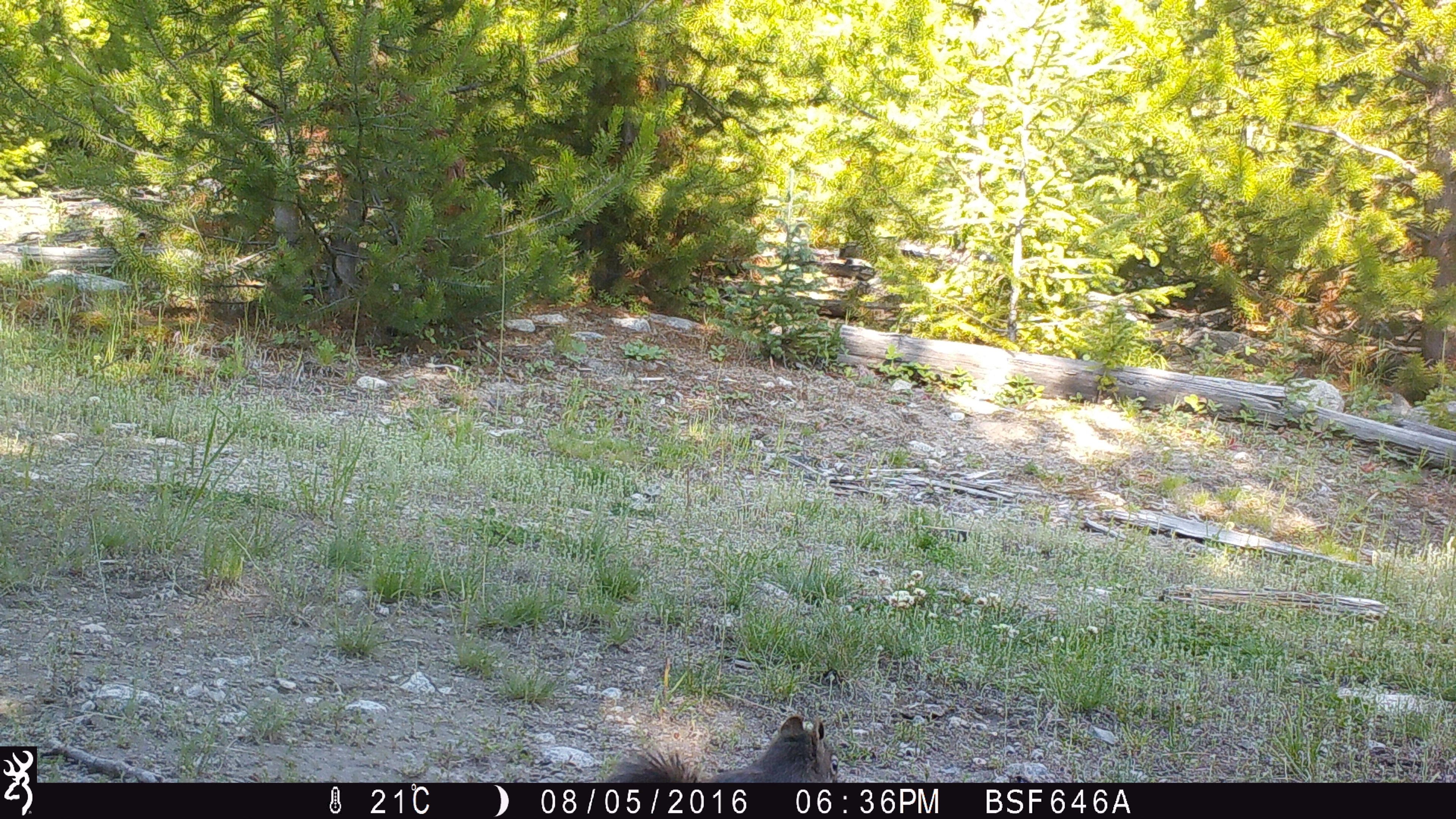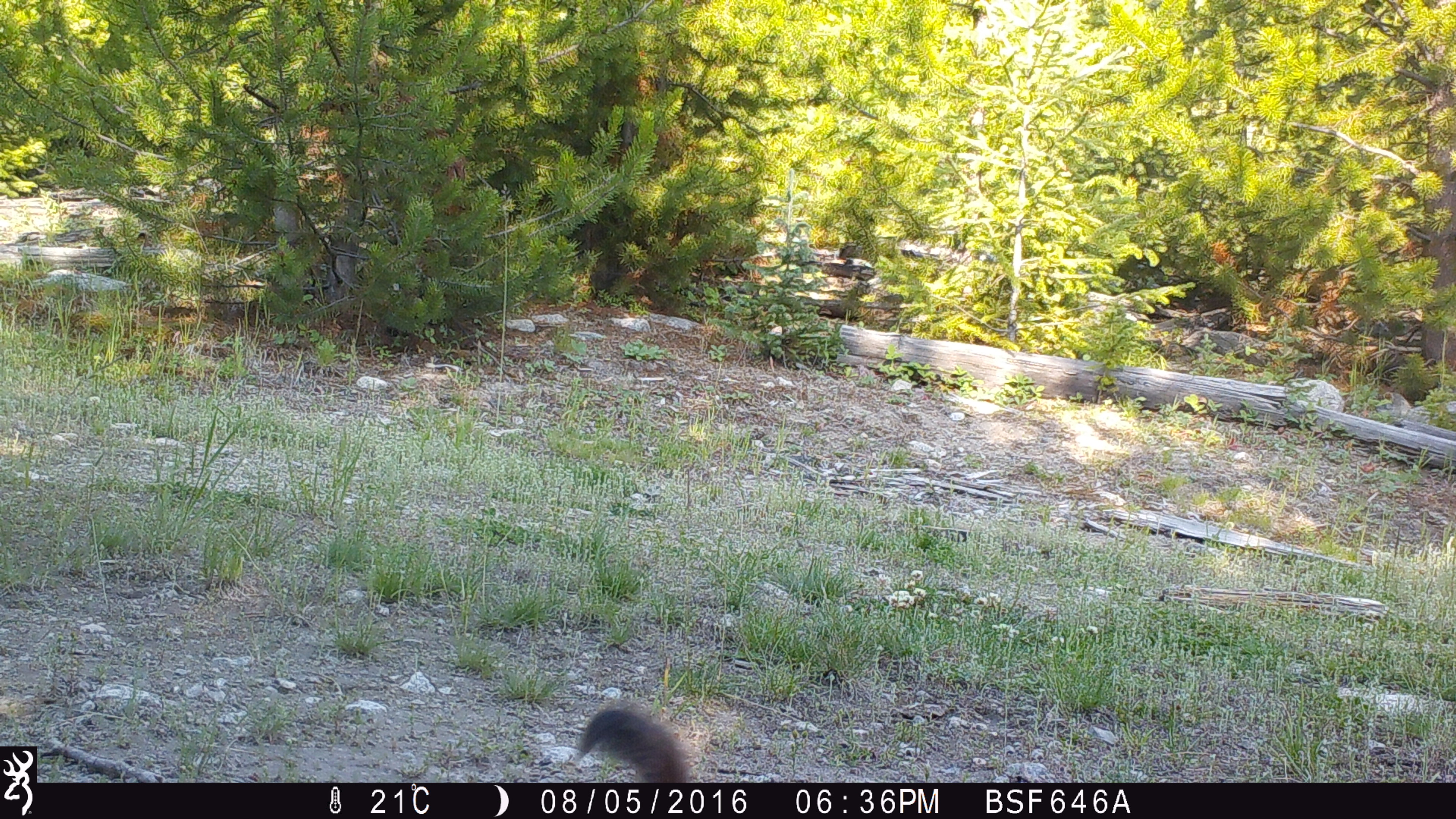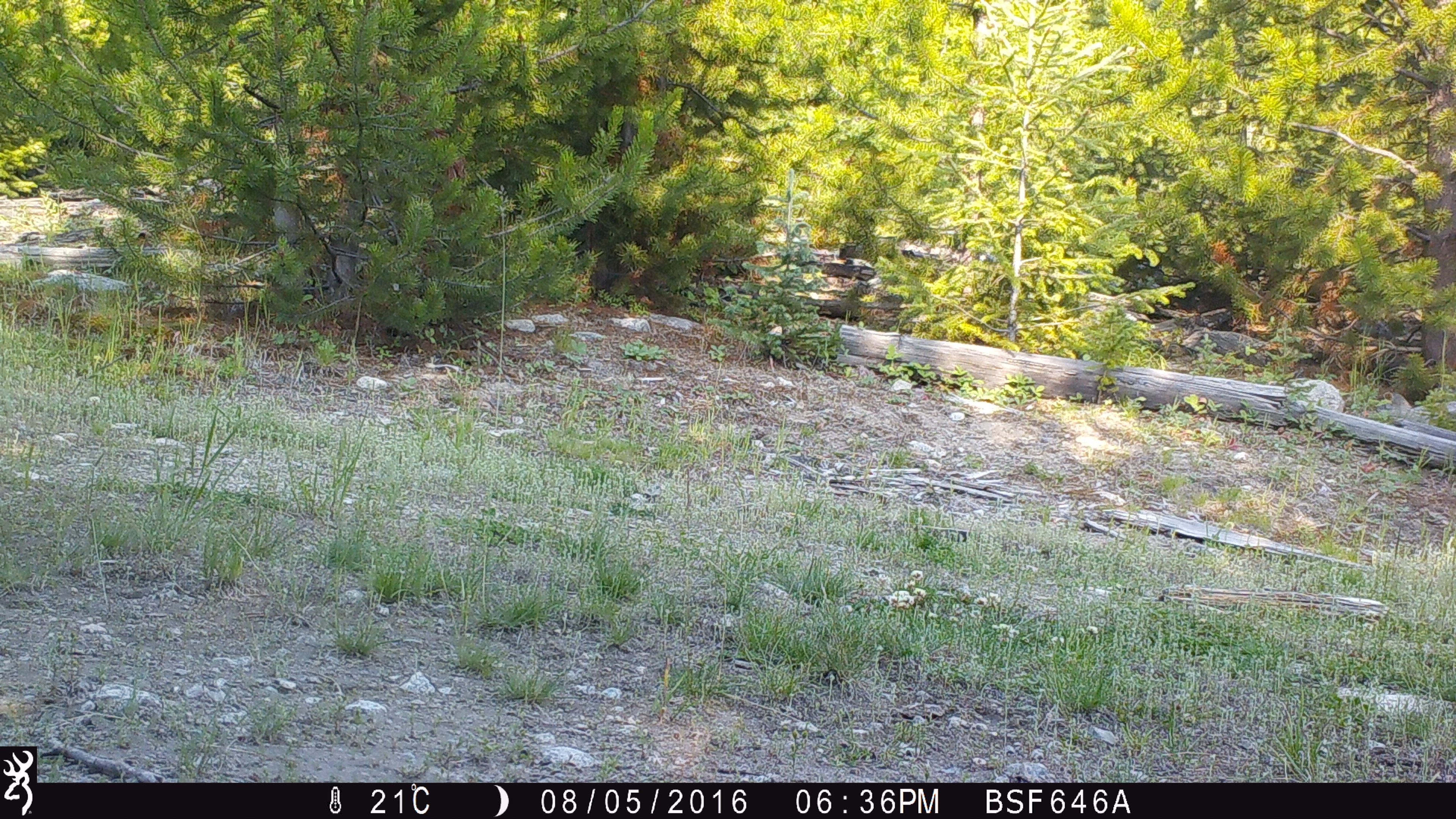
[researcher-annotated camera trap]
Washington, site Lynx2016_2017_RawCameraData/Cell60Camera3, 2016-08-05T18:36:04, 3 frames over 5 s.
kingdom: Animalia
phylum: Chordata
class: Mammalia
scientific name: Mammalia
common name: small mammal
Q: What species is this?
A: Small mammal (Mammalia).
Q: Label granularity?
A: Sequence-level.